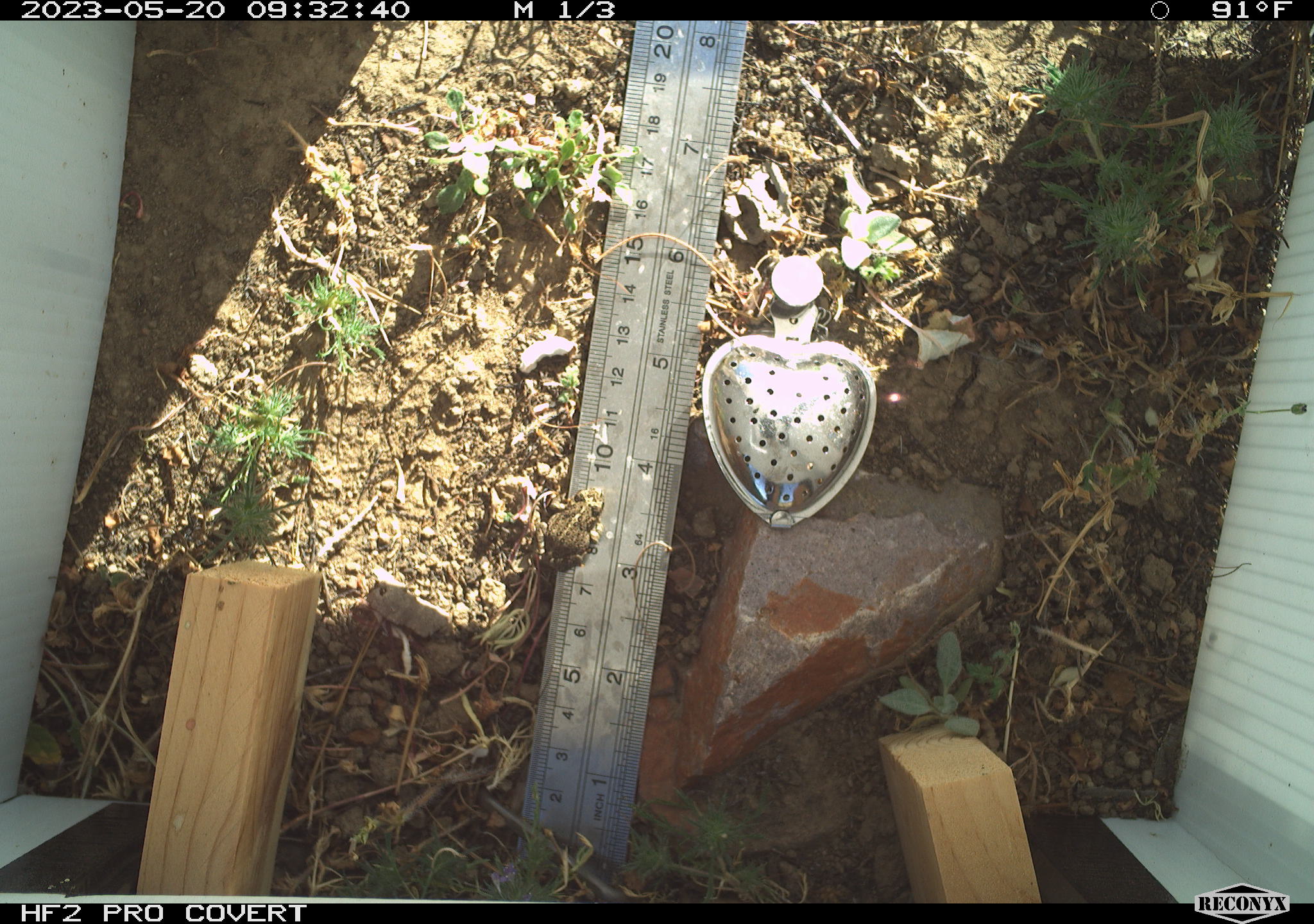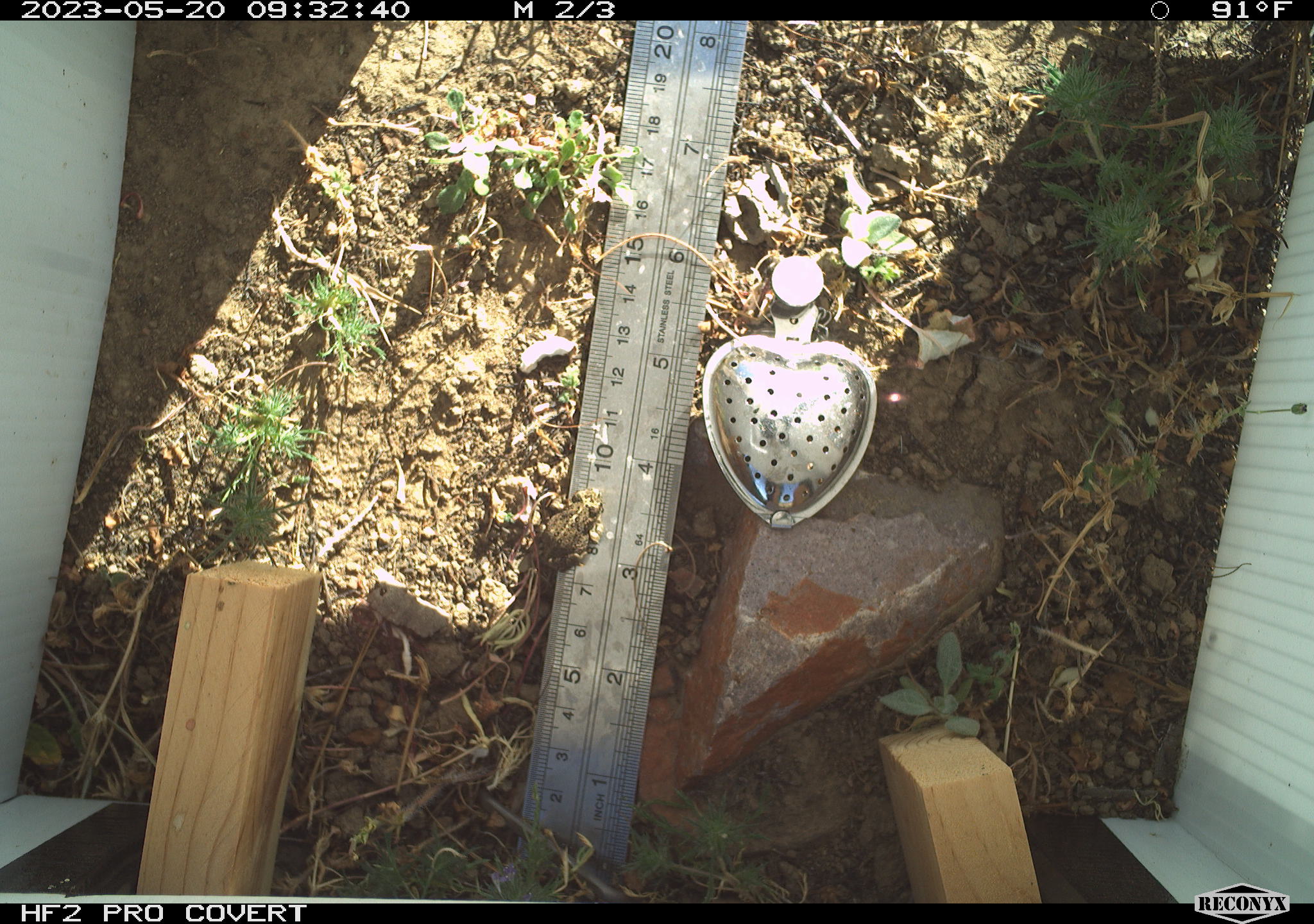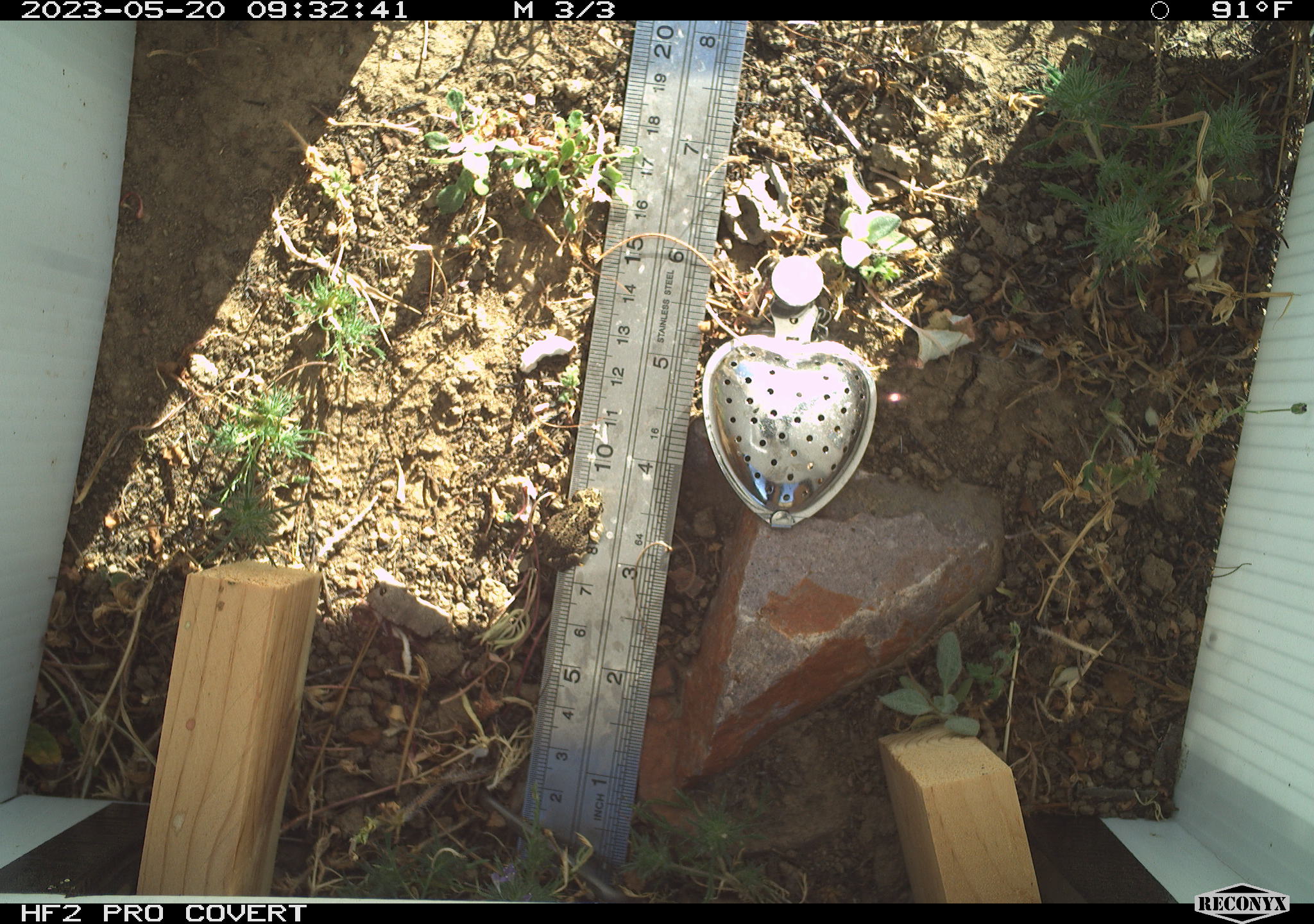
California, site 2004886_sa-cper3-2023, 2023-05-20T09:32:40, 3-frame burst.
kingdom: Animalia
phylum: Chordata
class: Amphibia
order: Anura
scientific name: Anura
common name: frogs